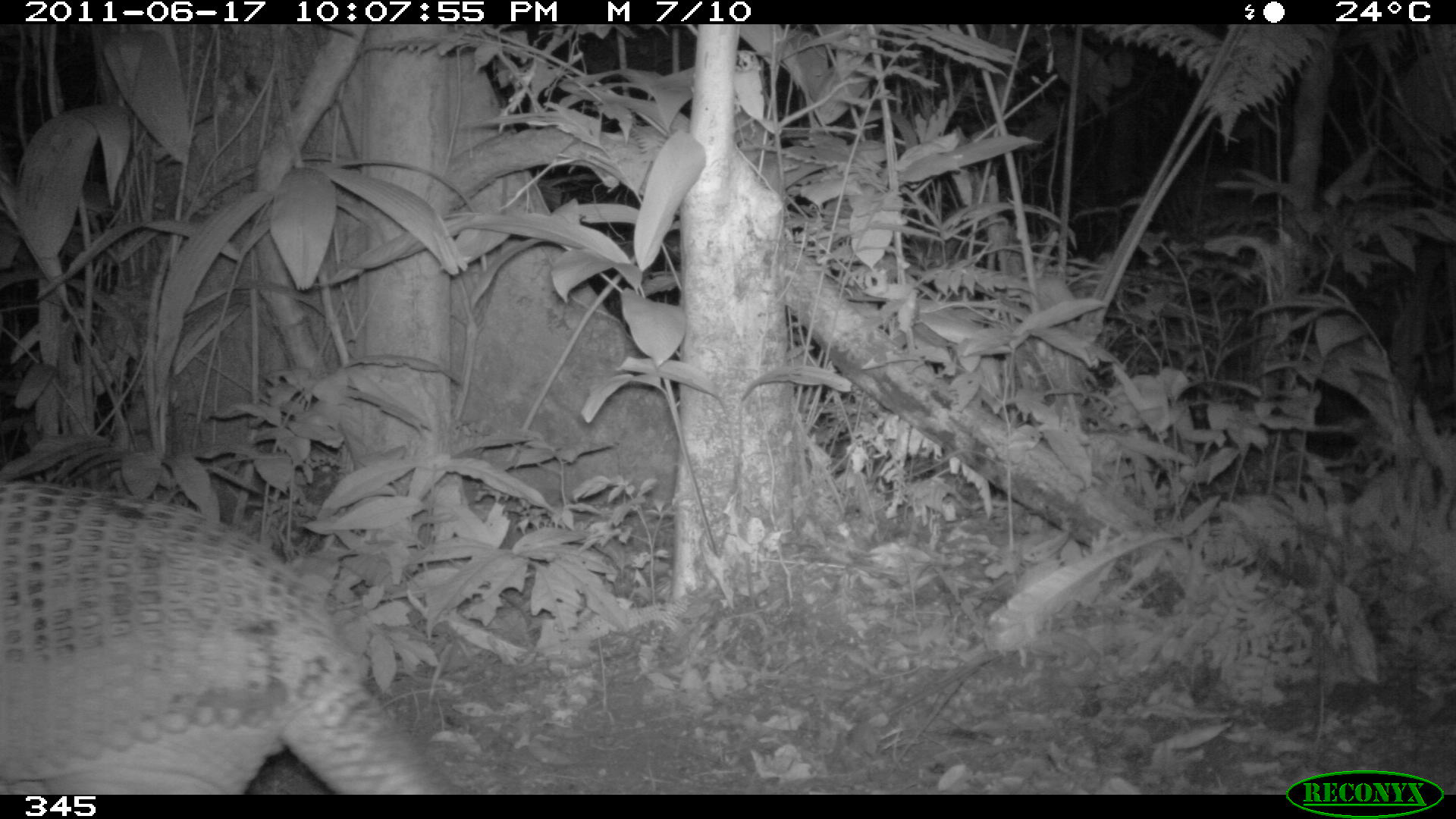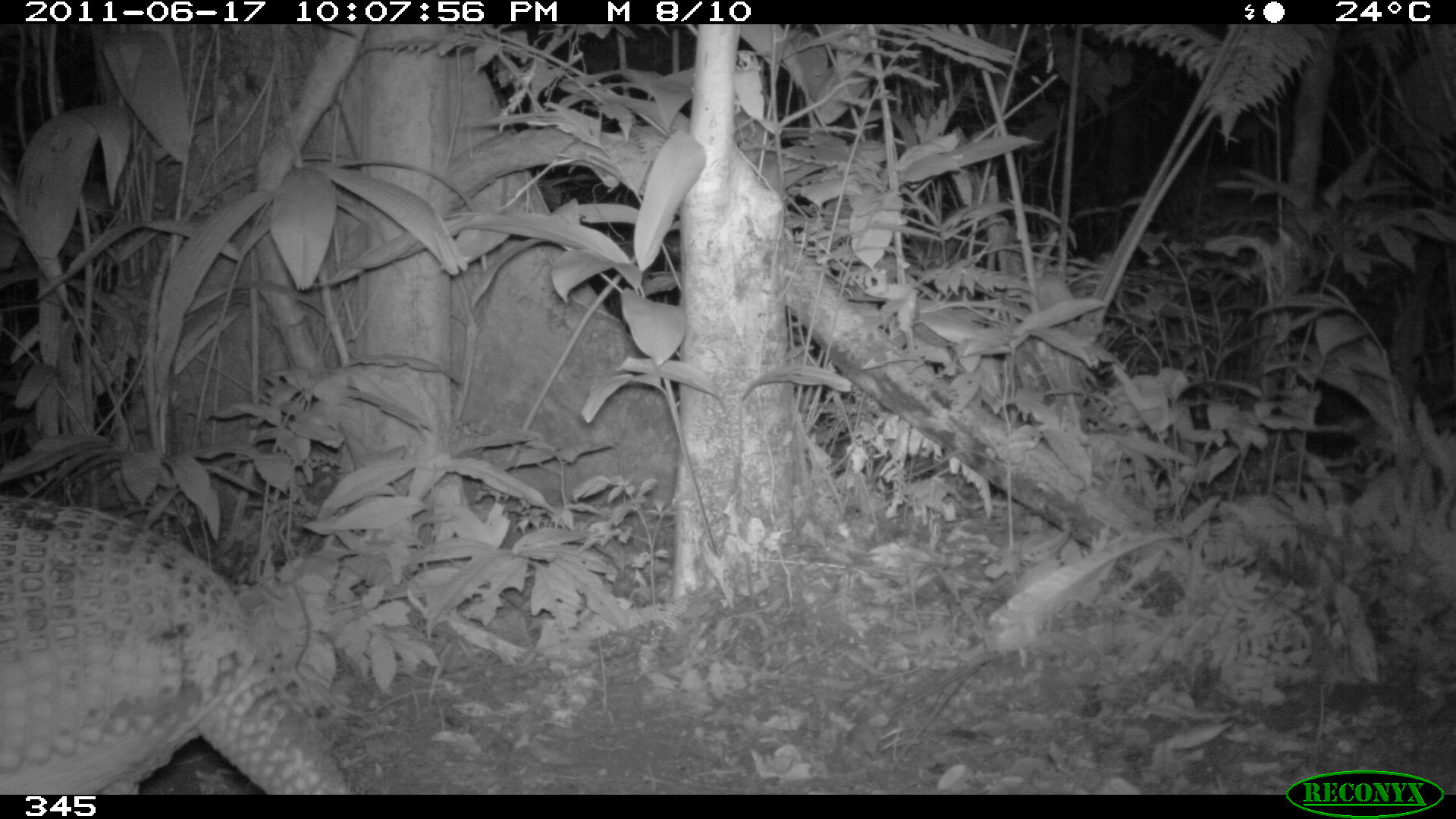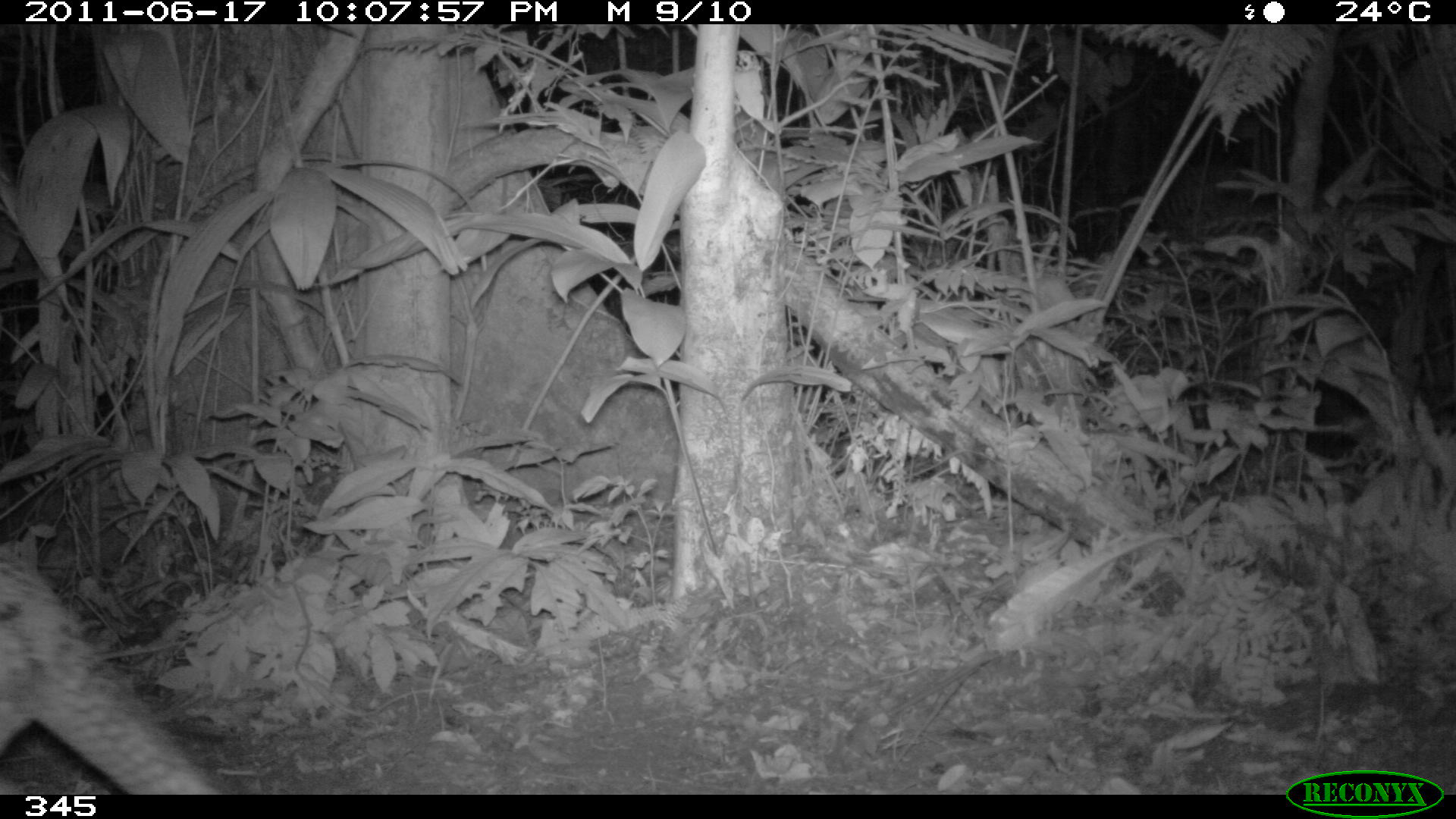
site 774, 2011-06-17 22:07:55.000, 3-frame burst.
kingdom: Animalia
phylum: Chordata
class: Mammalia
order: Cingulata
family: Chlamyphoridae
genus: Priodontes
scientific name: Priodontes maximus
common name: giant armadillo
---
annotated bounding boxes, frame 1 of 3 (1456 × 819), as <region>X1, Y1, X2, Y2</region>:
priodontes maximus: <region>0, 477, 470, 794</region>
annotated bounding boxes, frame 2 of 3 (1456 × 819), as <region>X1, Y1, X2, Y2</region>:
priodontes maximus: <region>0, 491, 357, 794</region>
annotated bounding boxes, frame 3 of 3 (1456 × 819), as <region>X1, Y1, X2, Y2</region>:
priodontes maximus: <region>0, 539, 220, 794</region>